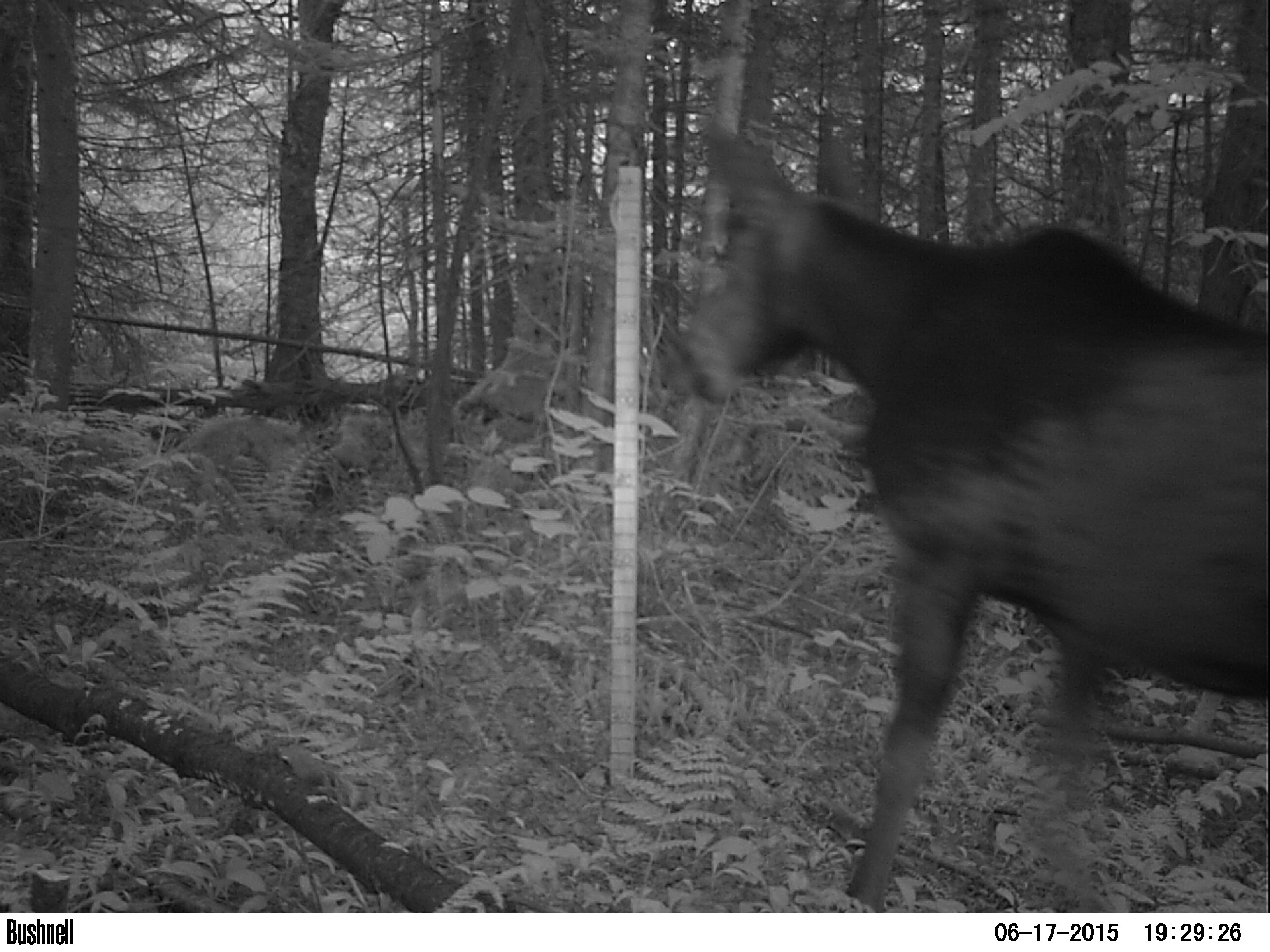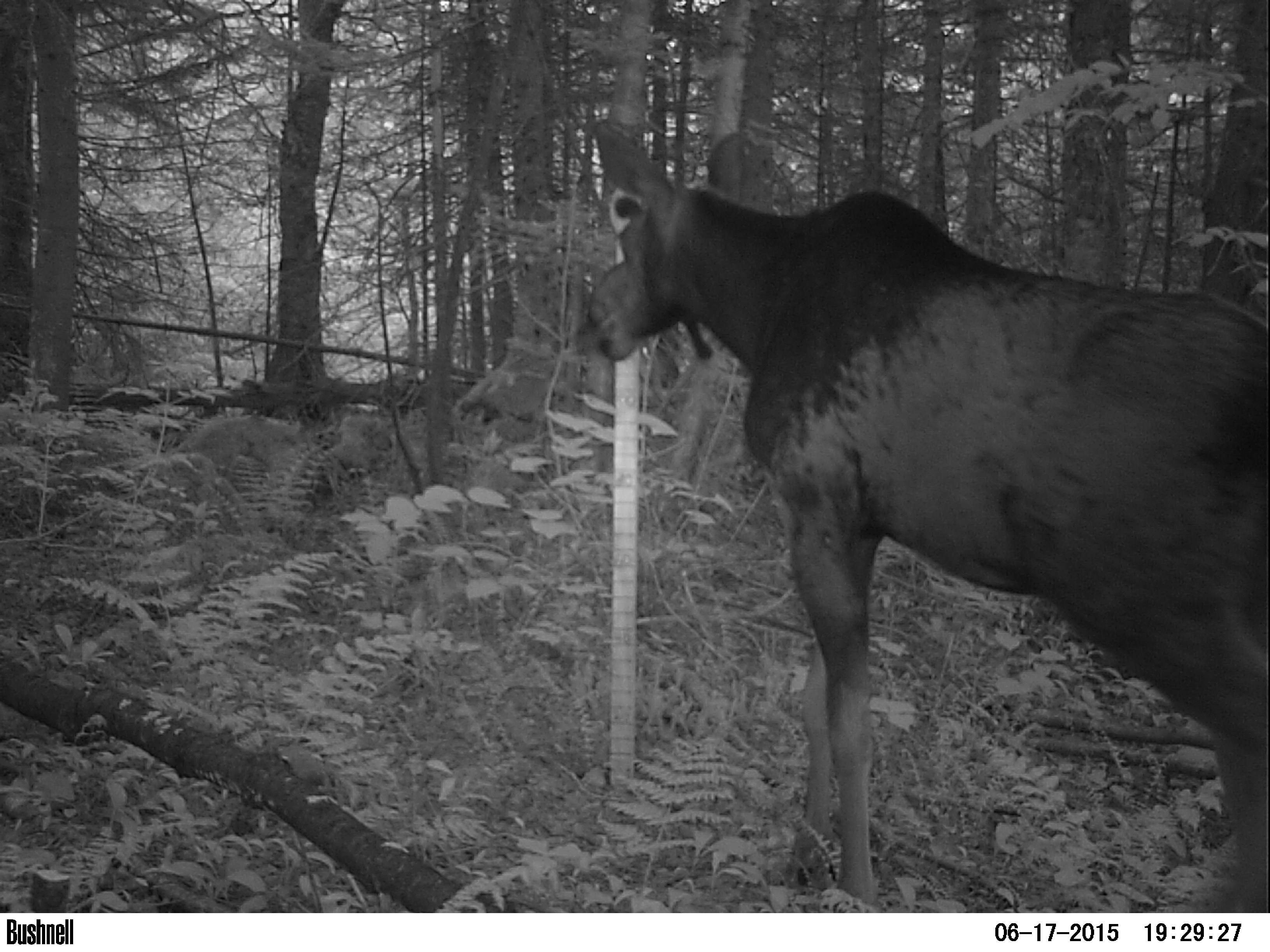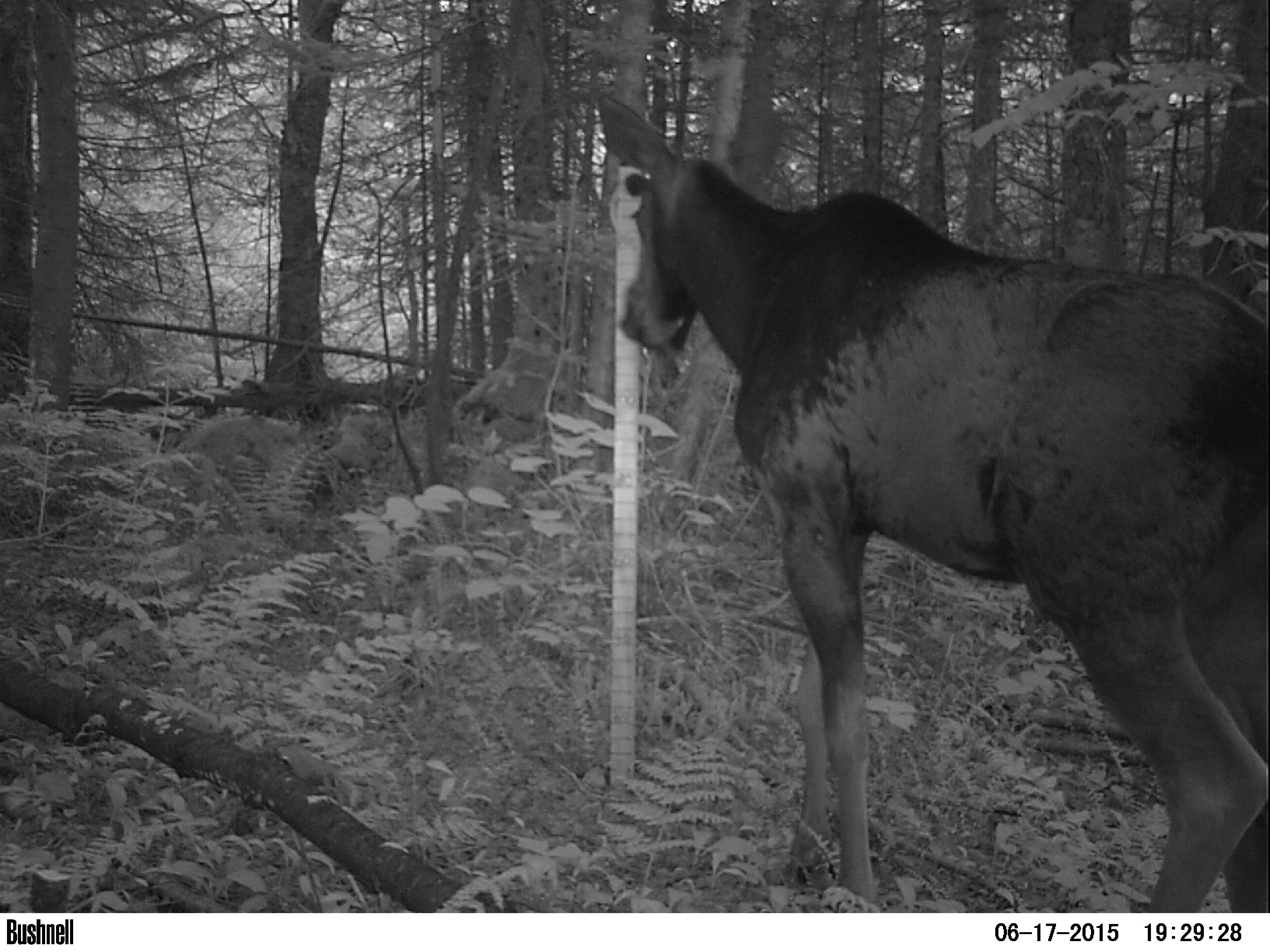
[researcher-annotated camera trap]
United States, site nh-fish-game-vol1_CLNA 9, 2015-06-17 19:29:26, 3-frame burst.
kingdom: Animalia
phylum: Chordata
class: Mammalia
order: Artiodactyla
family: Cervidae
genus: Alces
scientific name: Alces alces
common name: moose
Moose (Alces alces).